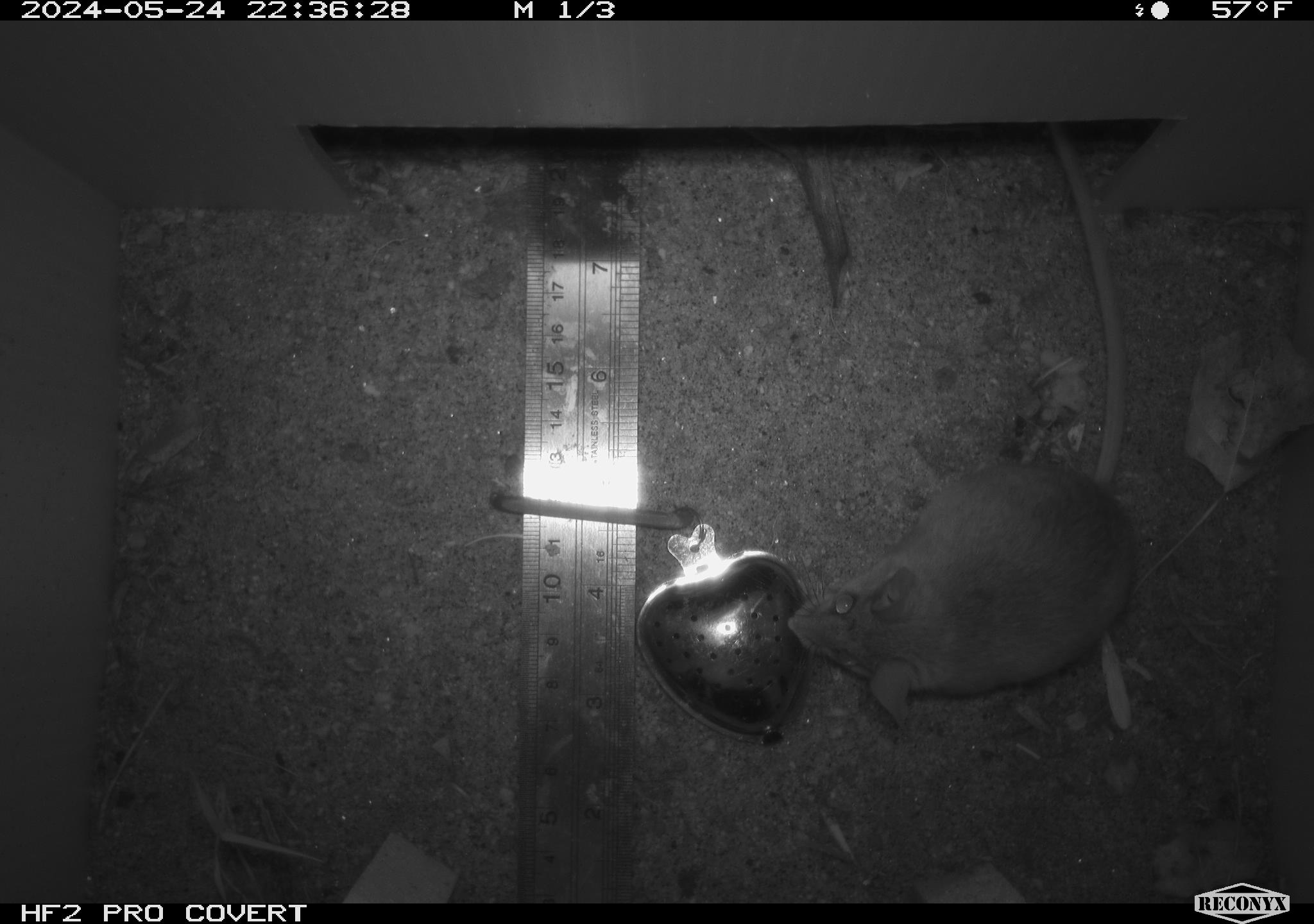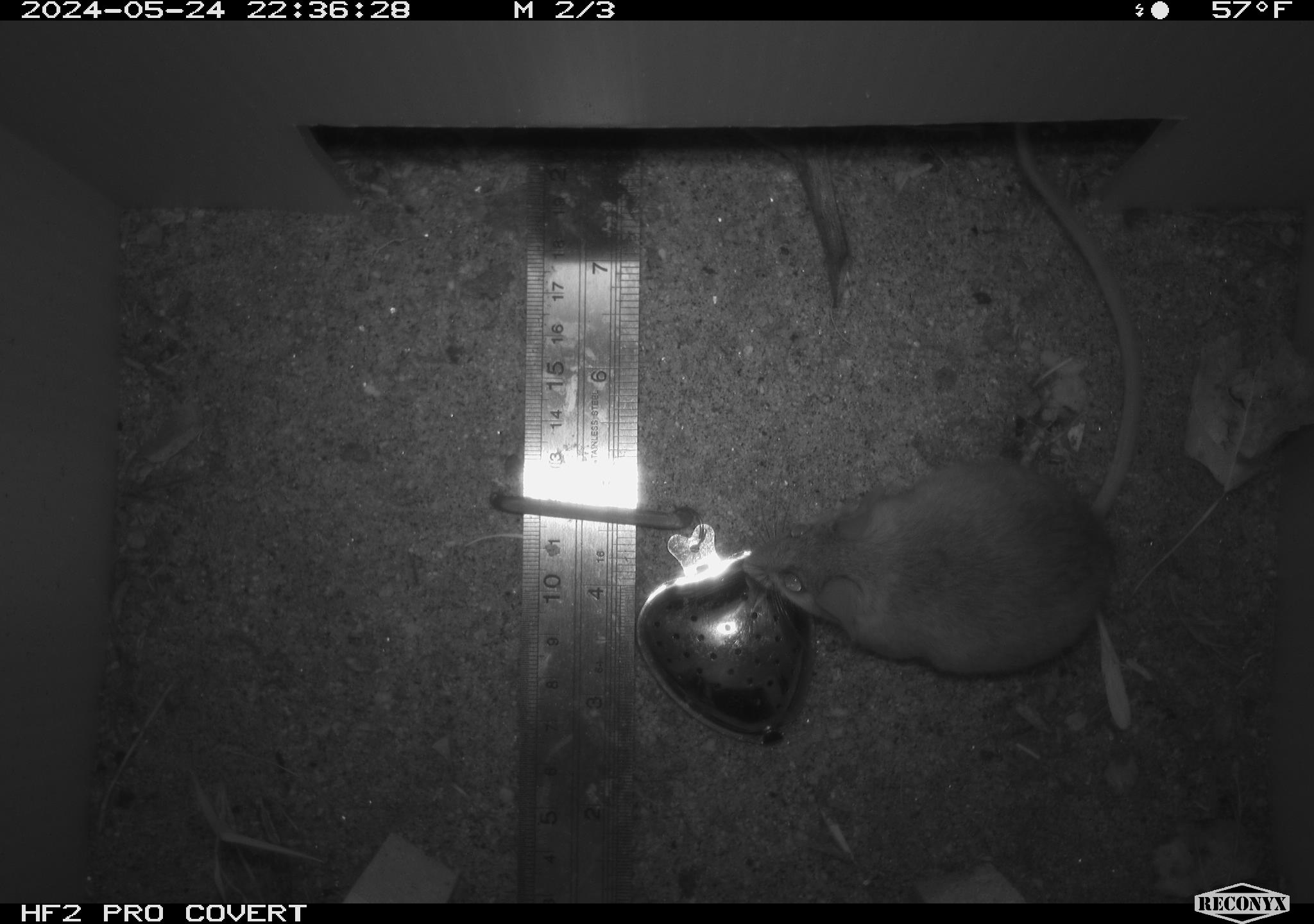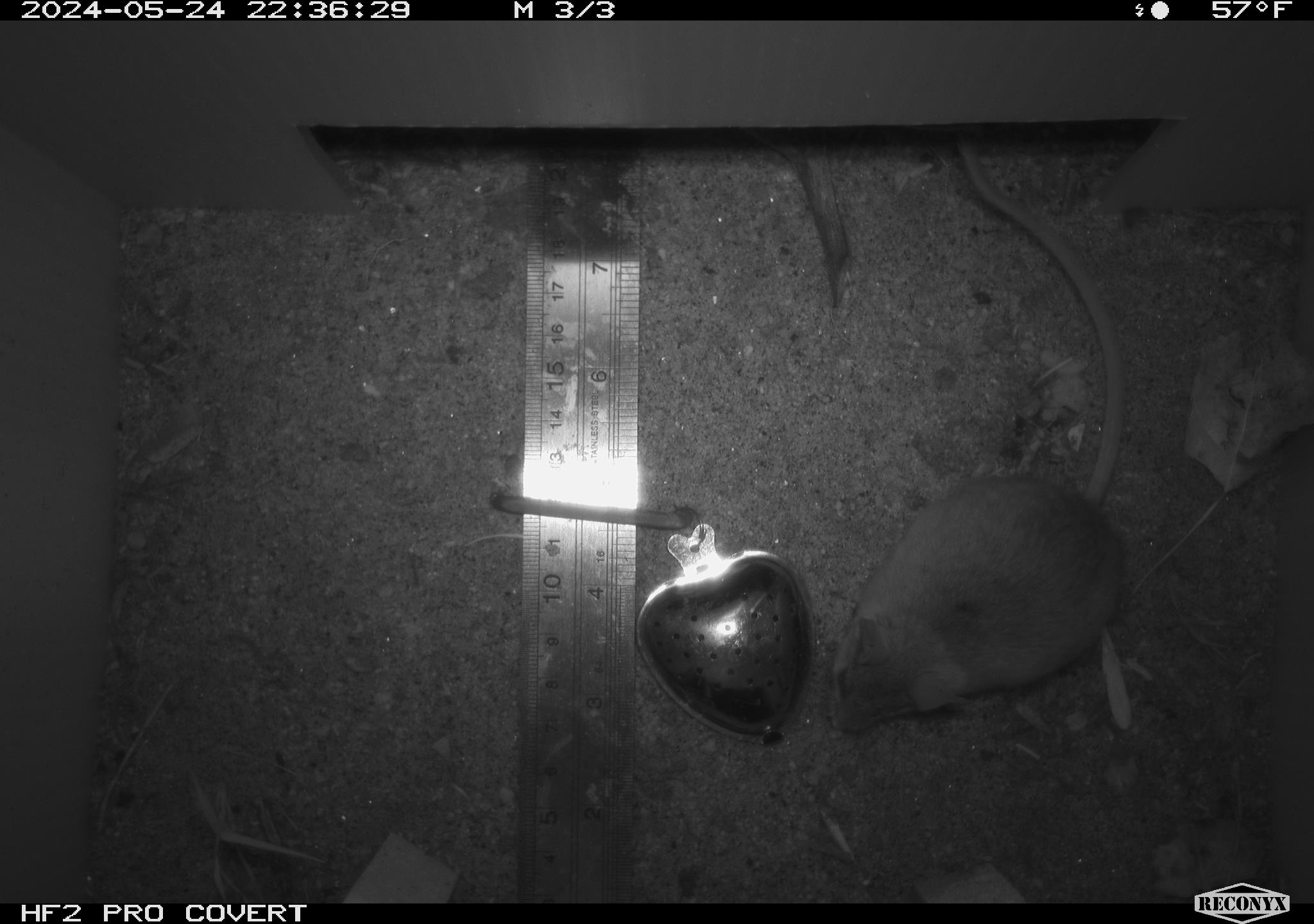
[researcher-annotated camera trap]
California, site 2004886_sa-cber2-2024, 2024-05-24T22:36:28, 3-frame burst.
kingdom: Animalia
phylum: Chordata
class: Mammalia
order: Rodentia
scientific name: Rodentia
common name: mouse species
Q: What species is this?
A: Mouse species (Rodentia).